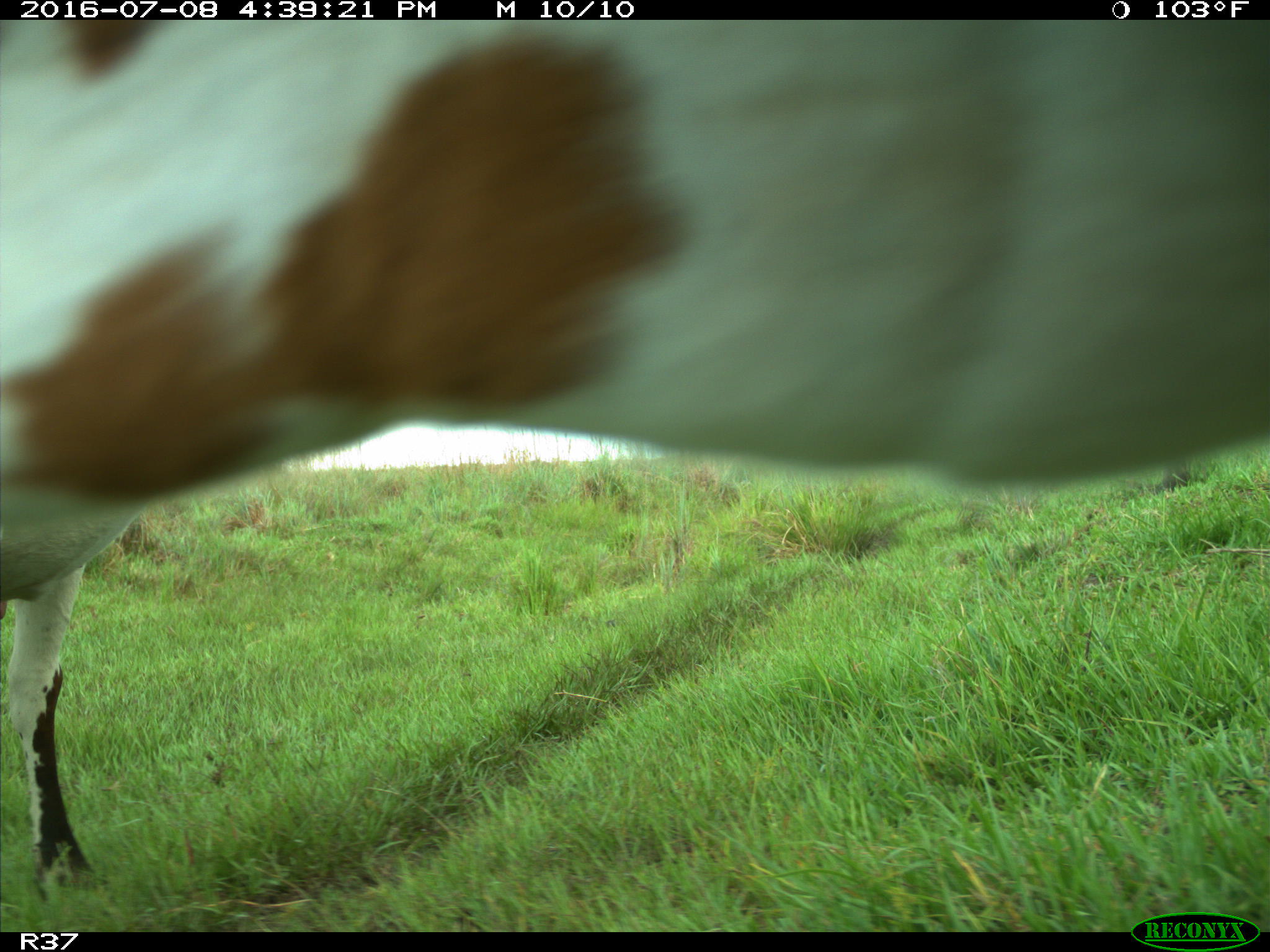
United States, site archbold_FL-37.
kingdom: Animalia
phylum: Chordata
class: Mammalia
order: Artiodactyla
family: Bovidae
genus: Bos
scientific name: Bos taurus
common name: domestic cow